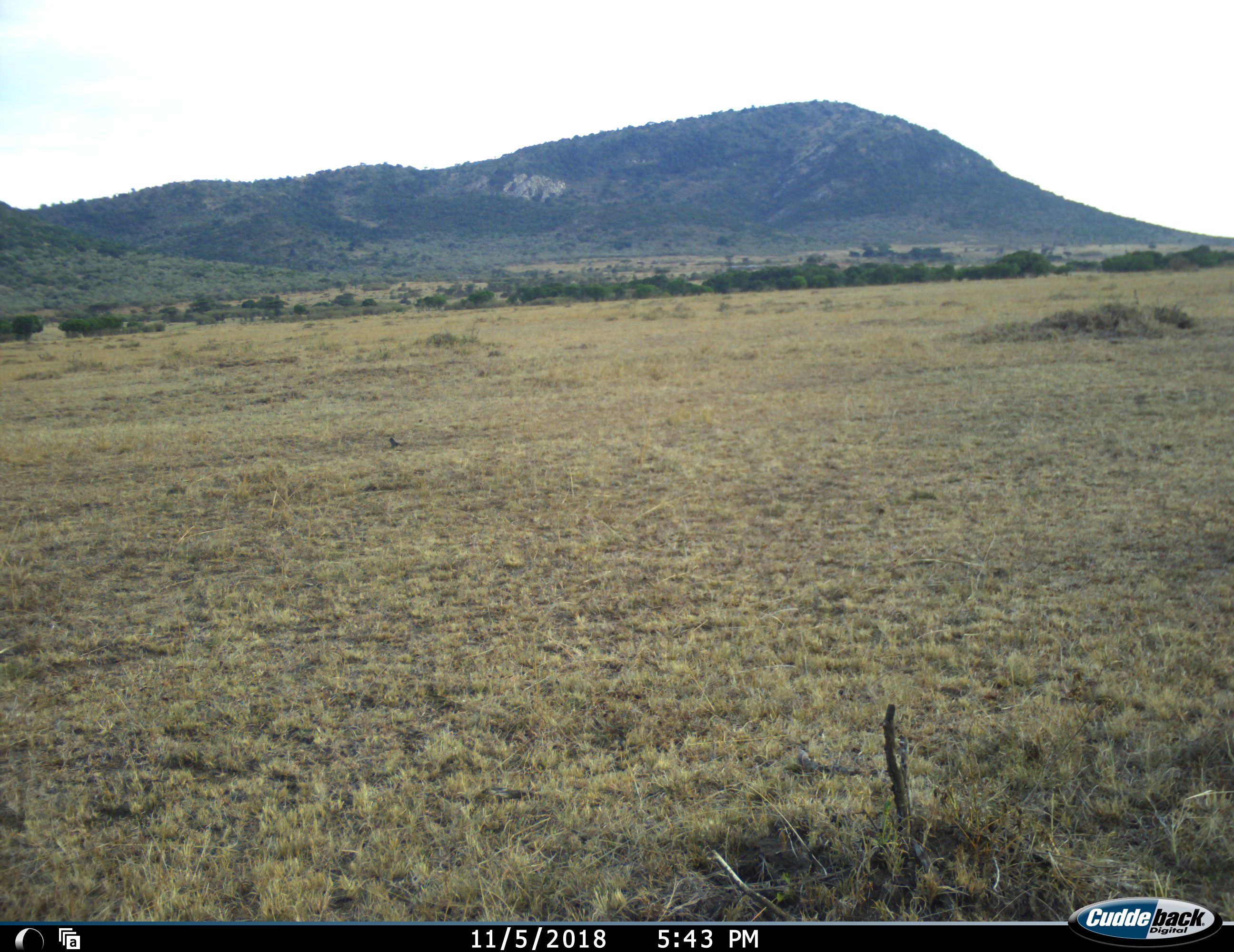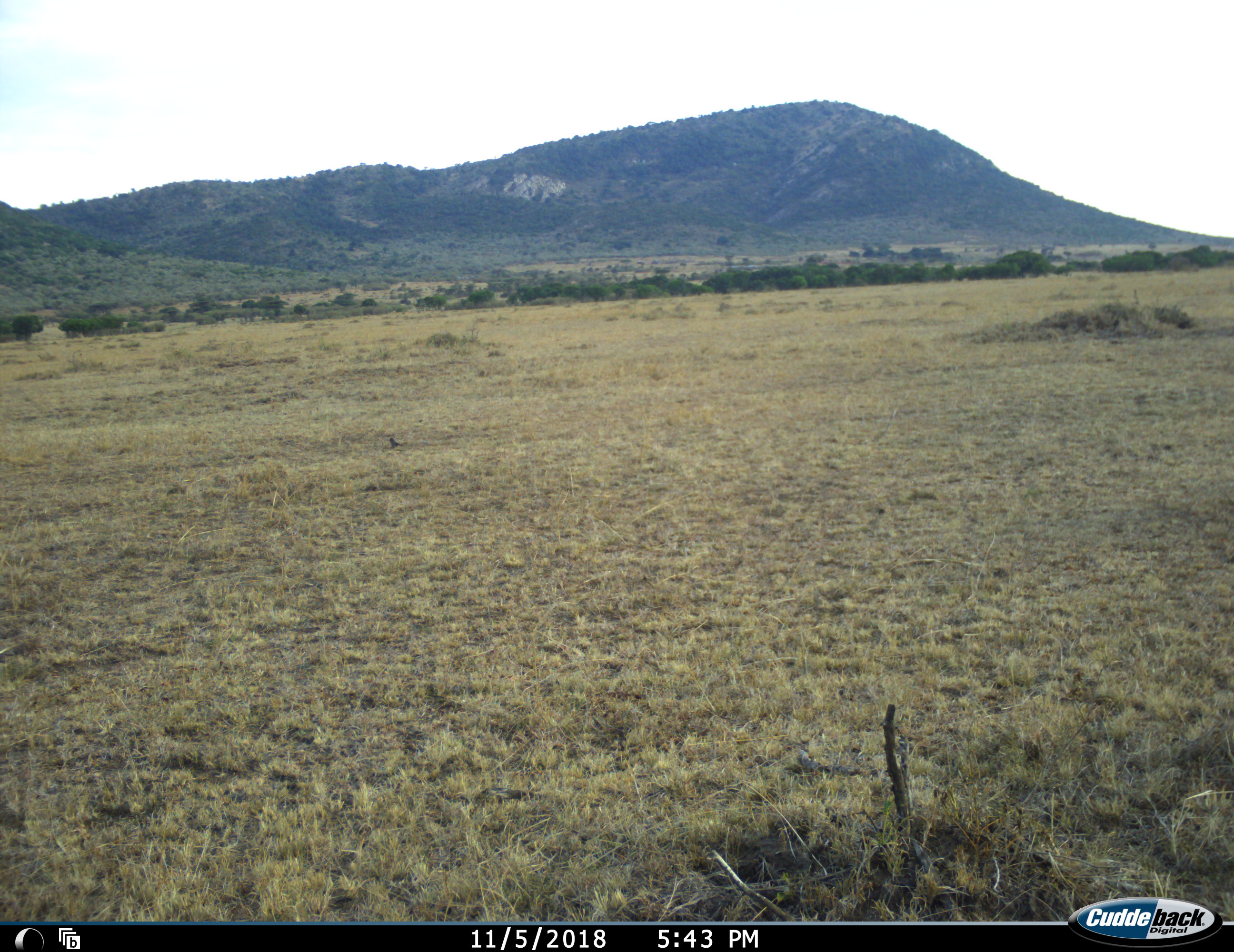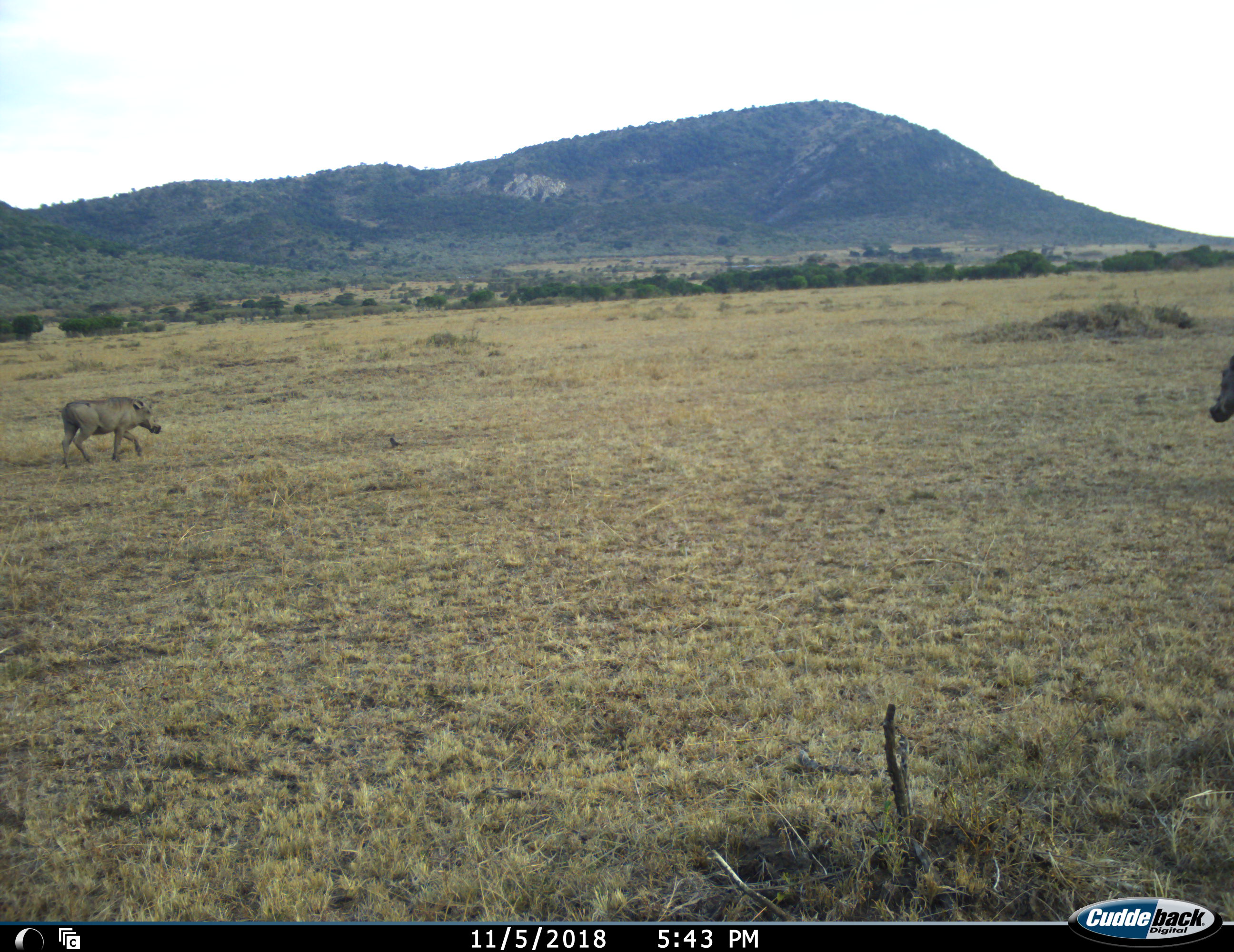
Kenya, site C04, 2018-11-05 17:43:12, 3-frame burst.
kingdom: Animalia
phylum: Chordata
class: Mammalia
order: Artiodactyla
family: Suidae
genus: Phacochoerus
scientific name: Phacochoerus africanus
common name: warthog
Warthog (Phacochoerus africanus), count 2. Behavior (volunteer vote fractions): standing 0%, resting 0%, moving 100%, interacting 0%. Young present (vote fraction): 0%. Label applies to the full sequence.